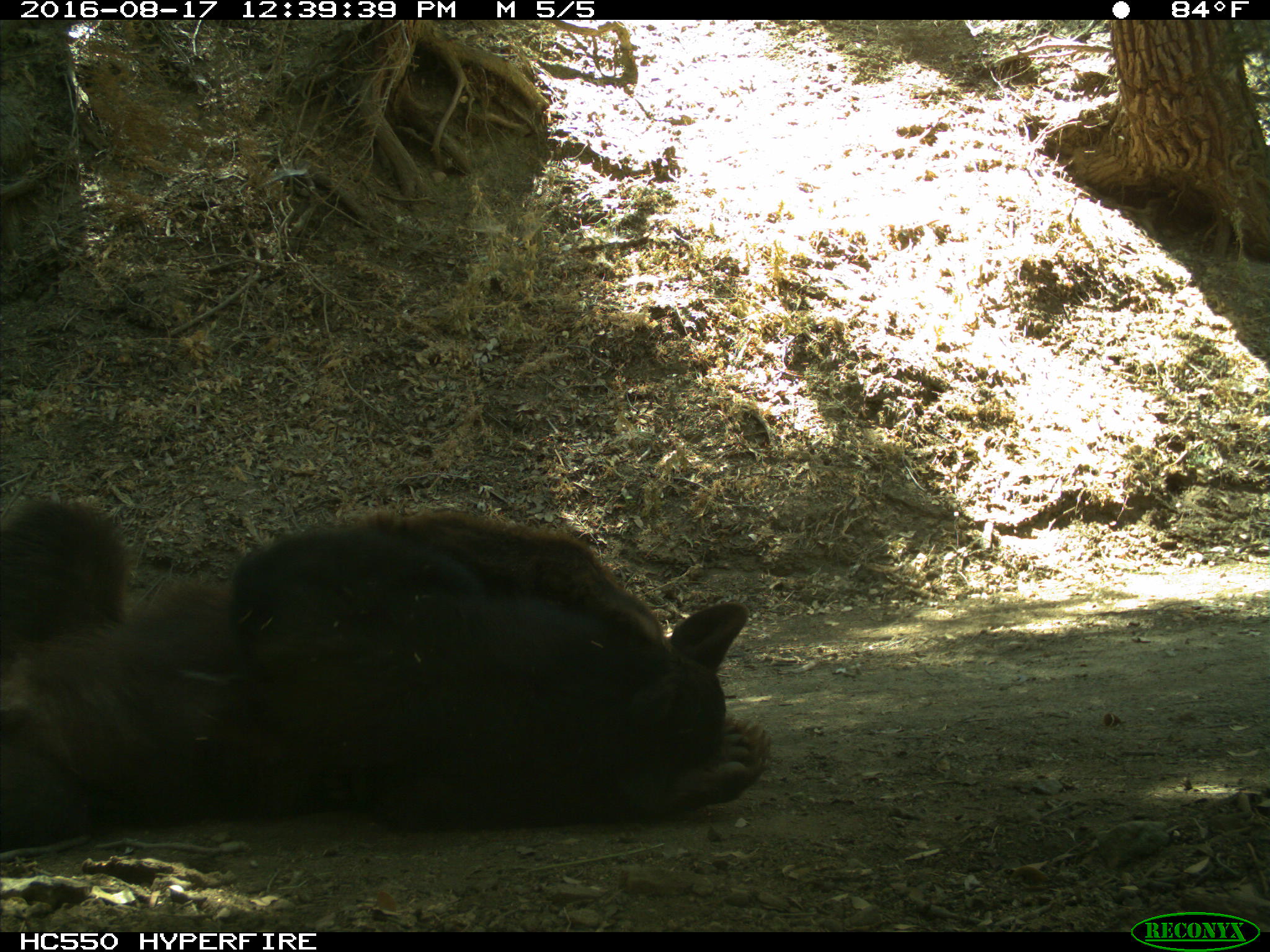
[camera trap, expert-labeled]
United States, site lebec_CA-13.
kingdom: Animalia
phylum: Chordata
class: Mammalia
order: Carnivora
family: Ursidae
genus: Ursus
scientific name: Ursus americanus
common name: american black bear